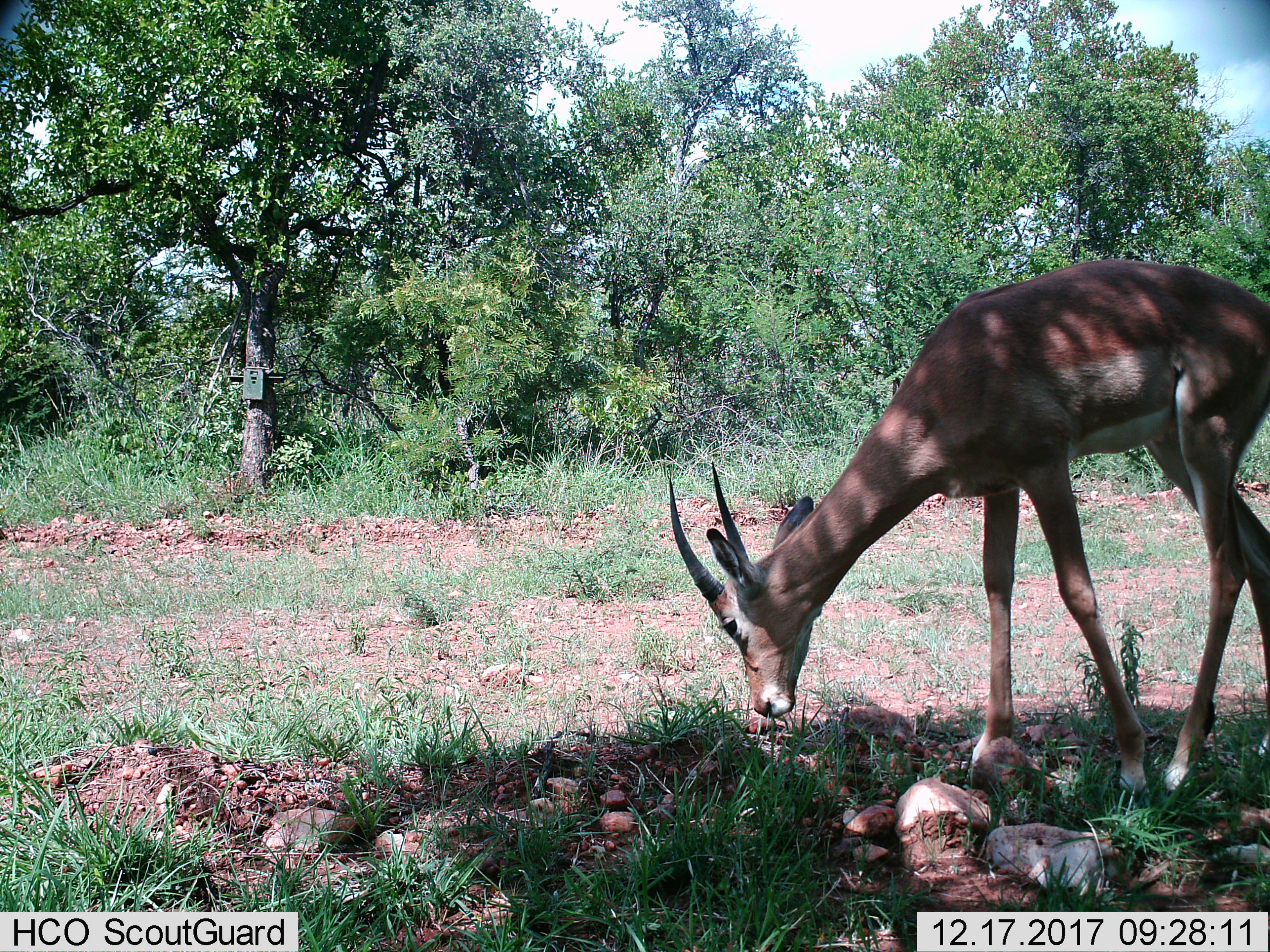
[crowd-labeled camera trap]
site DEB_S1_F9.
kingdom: Animalia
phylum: Chordata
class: Mammalia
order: Artiodactyla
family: Bovidae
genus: Aepyceros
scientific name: Aepyceros melampus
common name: impala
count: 1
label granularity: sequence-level